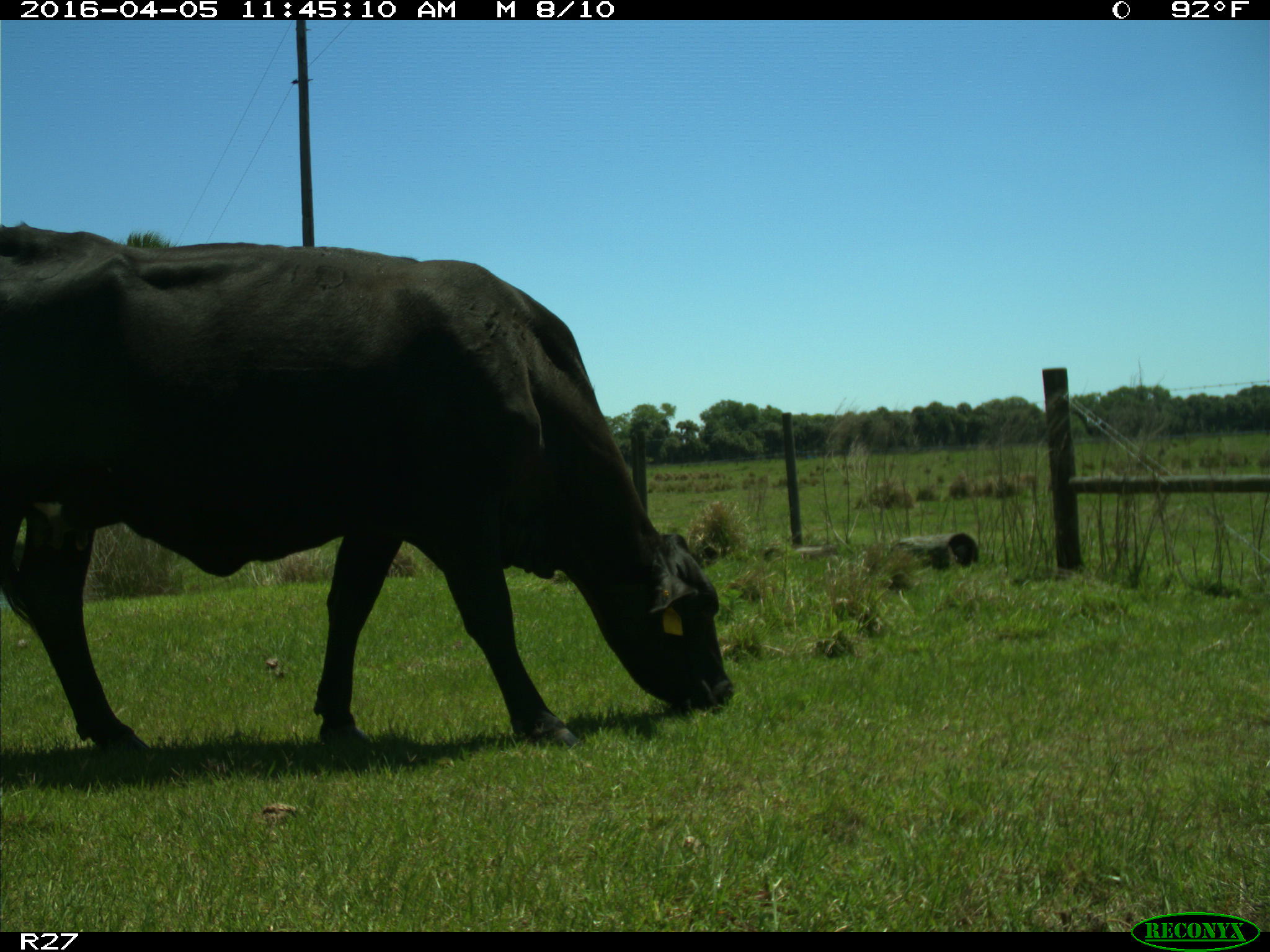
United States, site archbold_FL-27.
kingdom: Animalia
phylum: Chordata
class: Mammalia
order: Artiodactyla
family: Bovidae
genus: Bos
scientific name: Bos taurus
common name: domestic cow